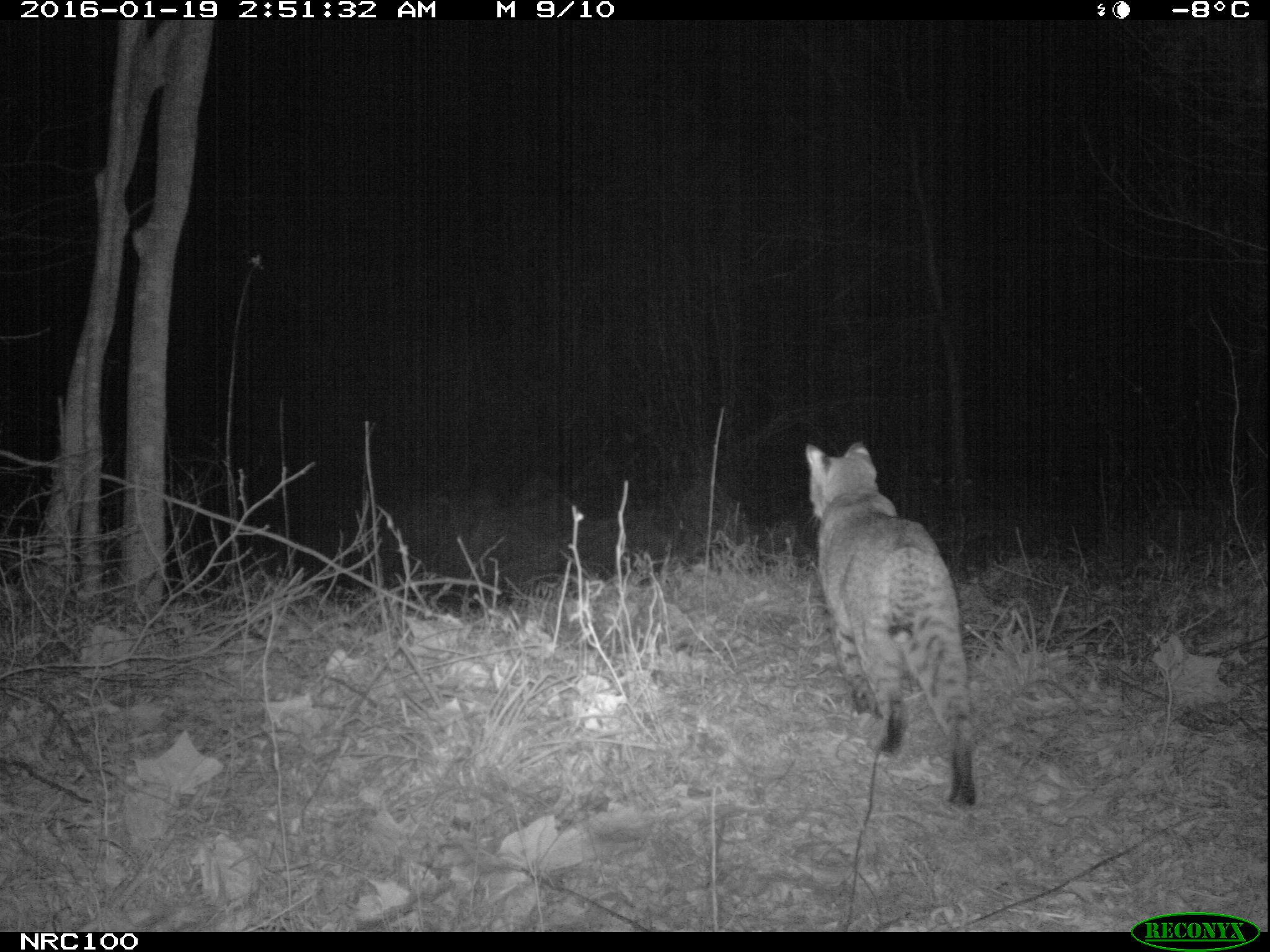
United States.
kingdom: Animalia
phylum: Chordata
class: Mammalia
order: Carnivora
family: Felidae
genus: Lynx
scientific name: Lynx rufus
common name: bobcat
Bobcat (Lynx rufus).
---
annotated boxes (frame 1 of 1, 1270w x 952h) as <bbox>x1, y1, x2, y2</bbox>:
Bobcat: <bbox>799, 403, 988, 798</bbox>